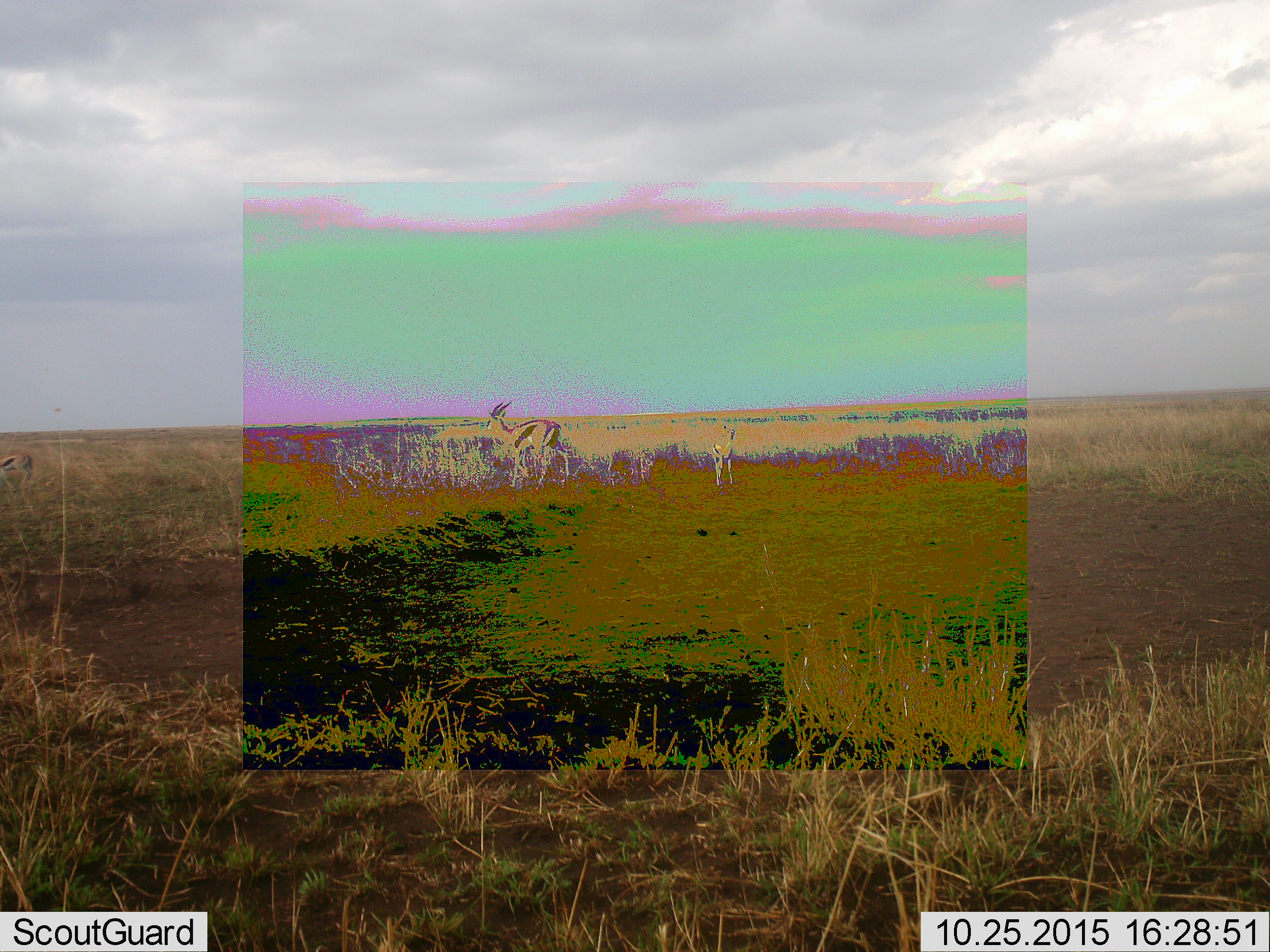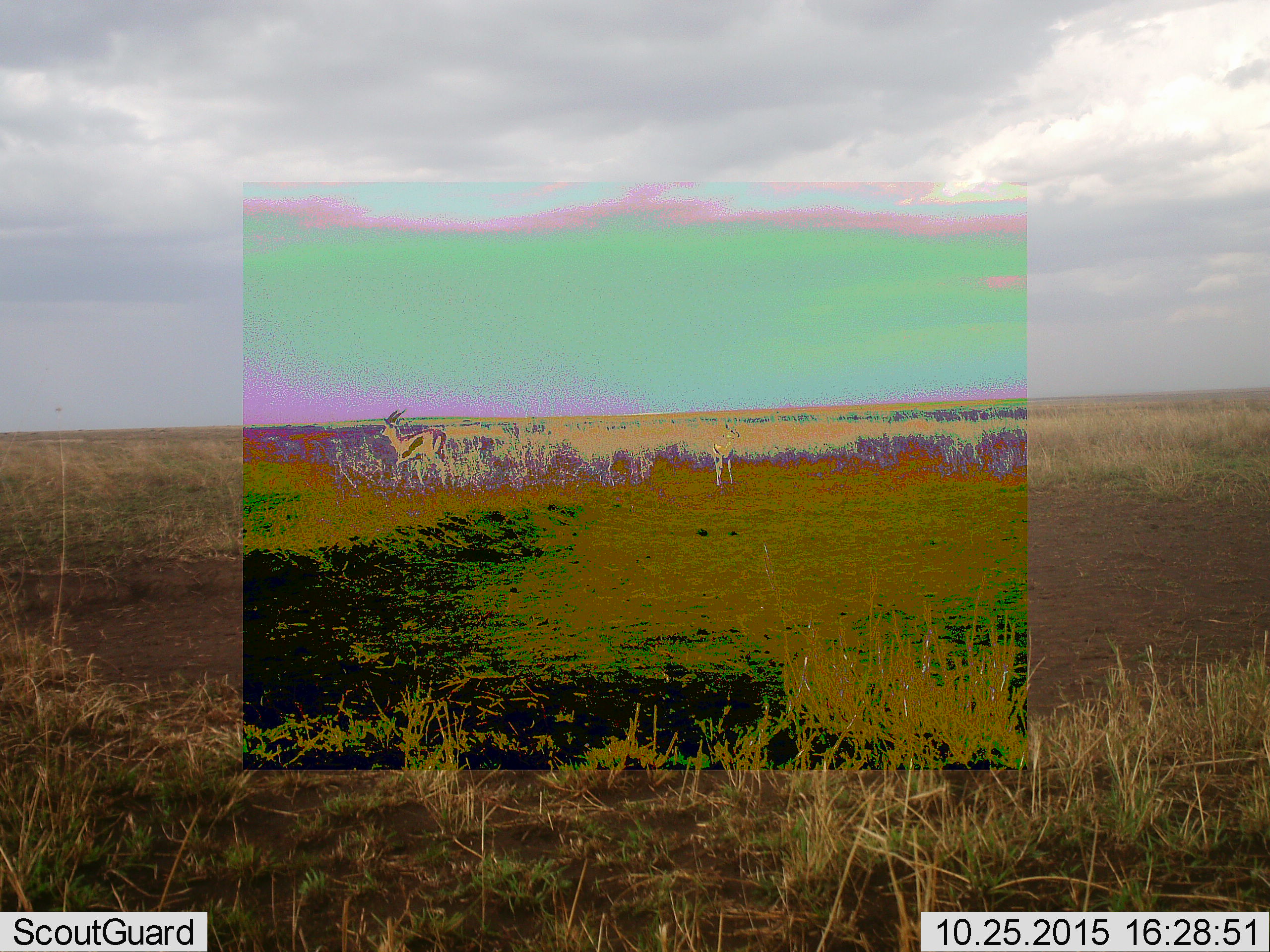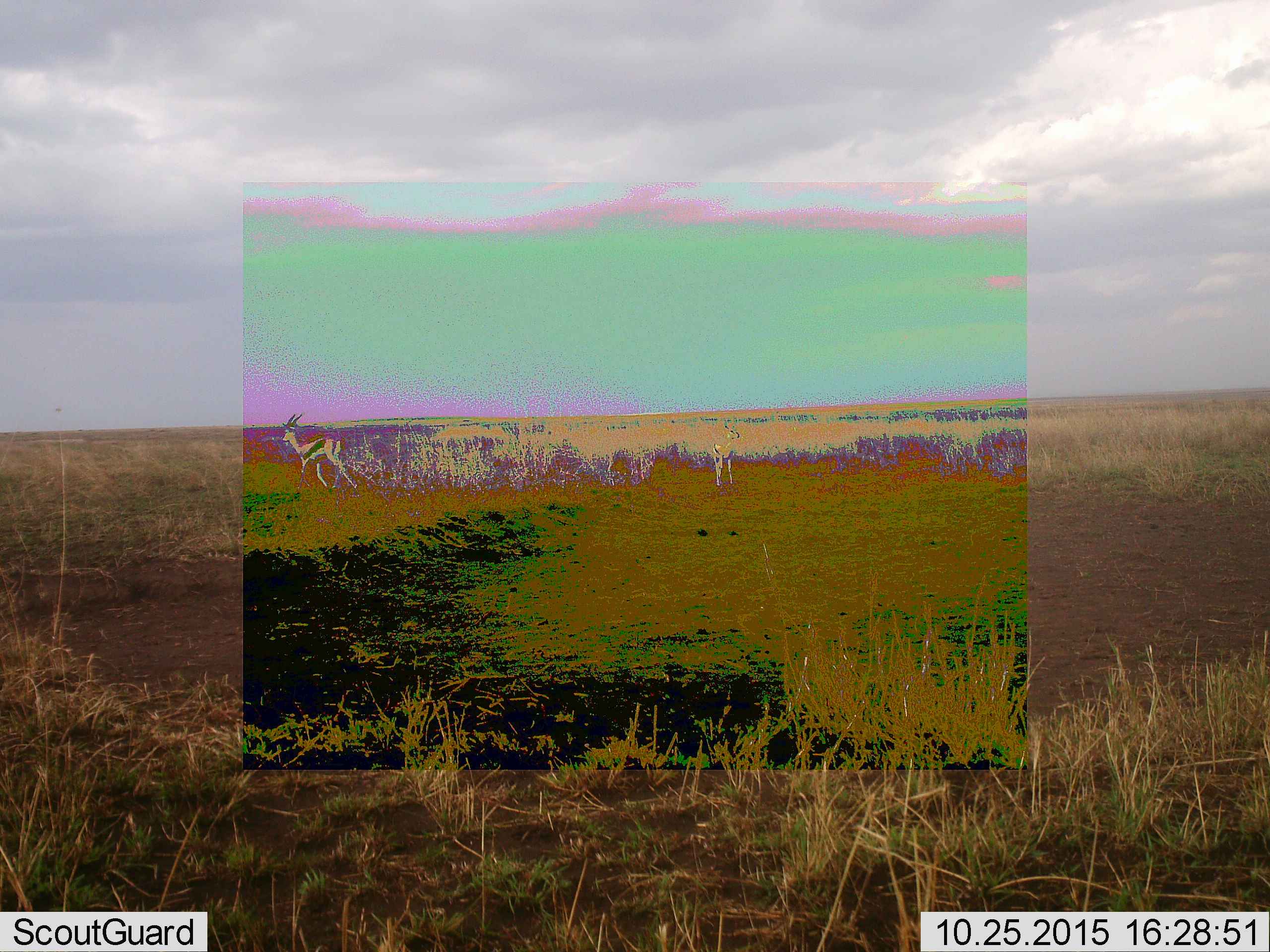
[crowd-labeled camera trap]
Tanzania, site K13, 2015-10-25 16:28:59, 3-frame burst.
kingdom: Animalia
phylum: Chordata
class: Mammalia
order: Artiodactyla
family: Bovidae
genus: Eudorcas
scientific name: Eudorcas thomsonii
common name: thomson's gazelle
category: gazellethomsons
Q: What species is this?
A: Gazellethomsons (thomson's gazelle) (Eudorcas thomsonii).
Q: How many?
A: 3.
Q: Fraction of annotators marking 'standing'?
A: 100%.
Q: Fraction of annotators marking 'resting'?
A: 0%.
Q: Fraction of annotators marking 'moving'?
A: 70%.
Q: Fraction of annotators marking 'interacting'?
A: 0%.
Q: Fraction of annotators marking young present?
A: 60%.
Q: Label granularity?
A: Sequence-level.